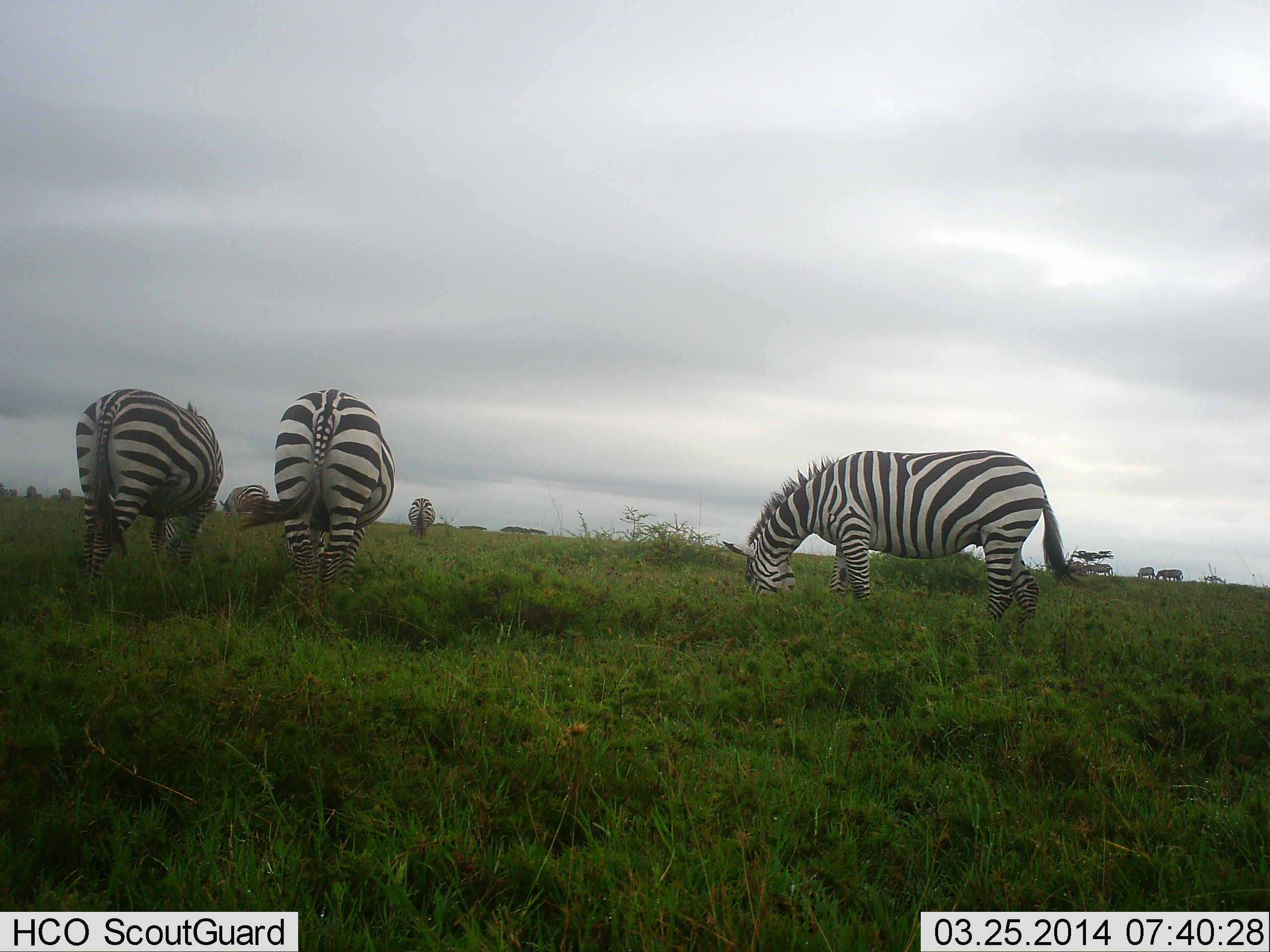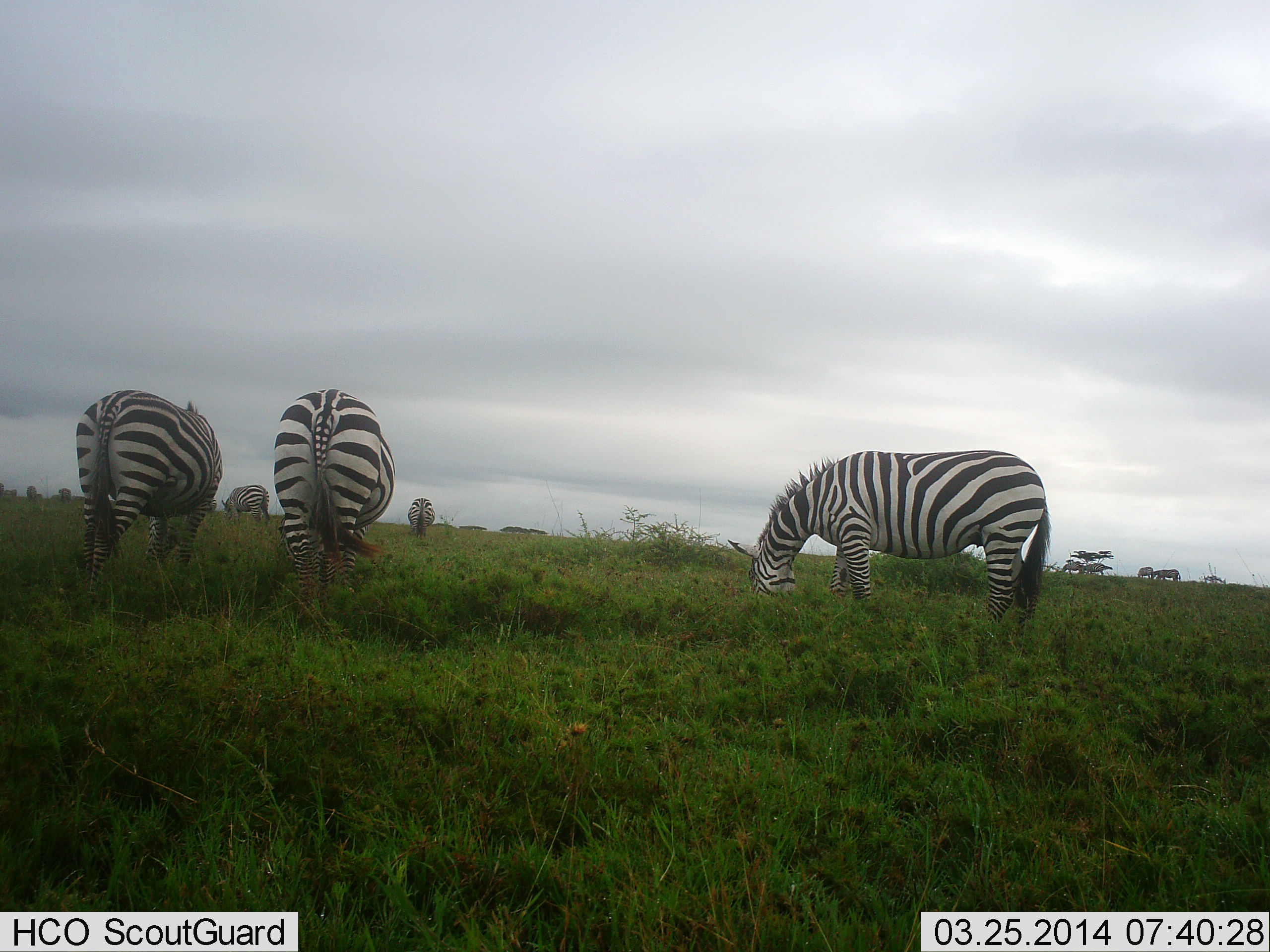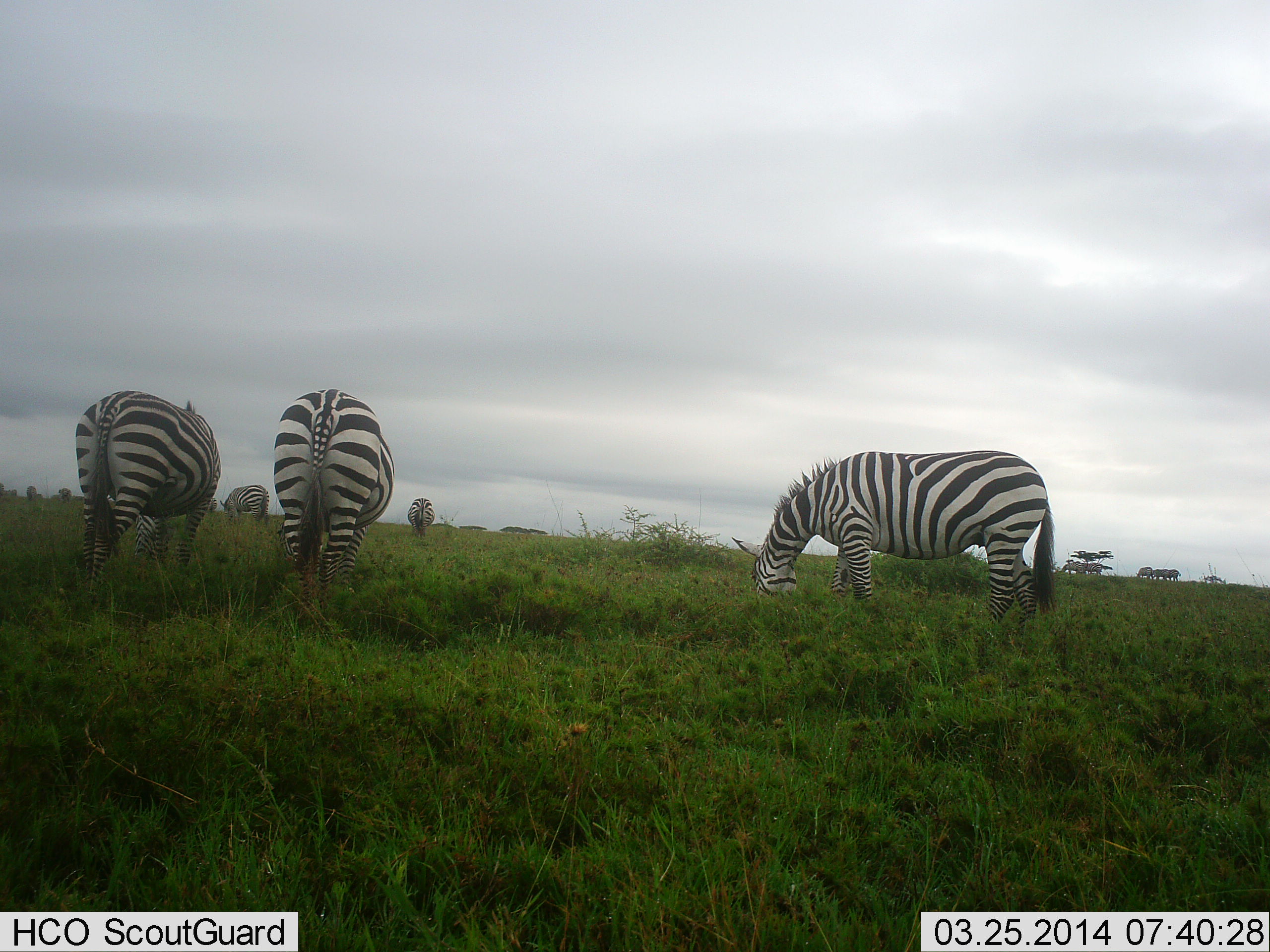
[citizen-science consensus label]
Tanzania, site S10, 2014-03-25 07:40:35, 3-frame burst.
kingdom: Animalia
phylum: Chordata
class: Mammalia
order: Perissodactyla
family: Equidae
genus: Equus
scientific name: Equus quagga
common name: plains zebra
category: zebra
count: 9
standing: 30%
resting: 0%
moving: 20%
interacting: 0%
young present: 0%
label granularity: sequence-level